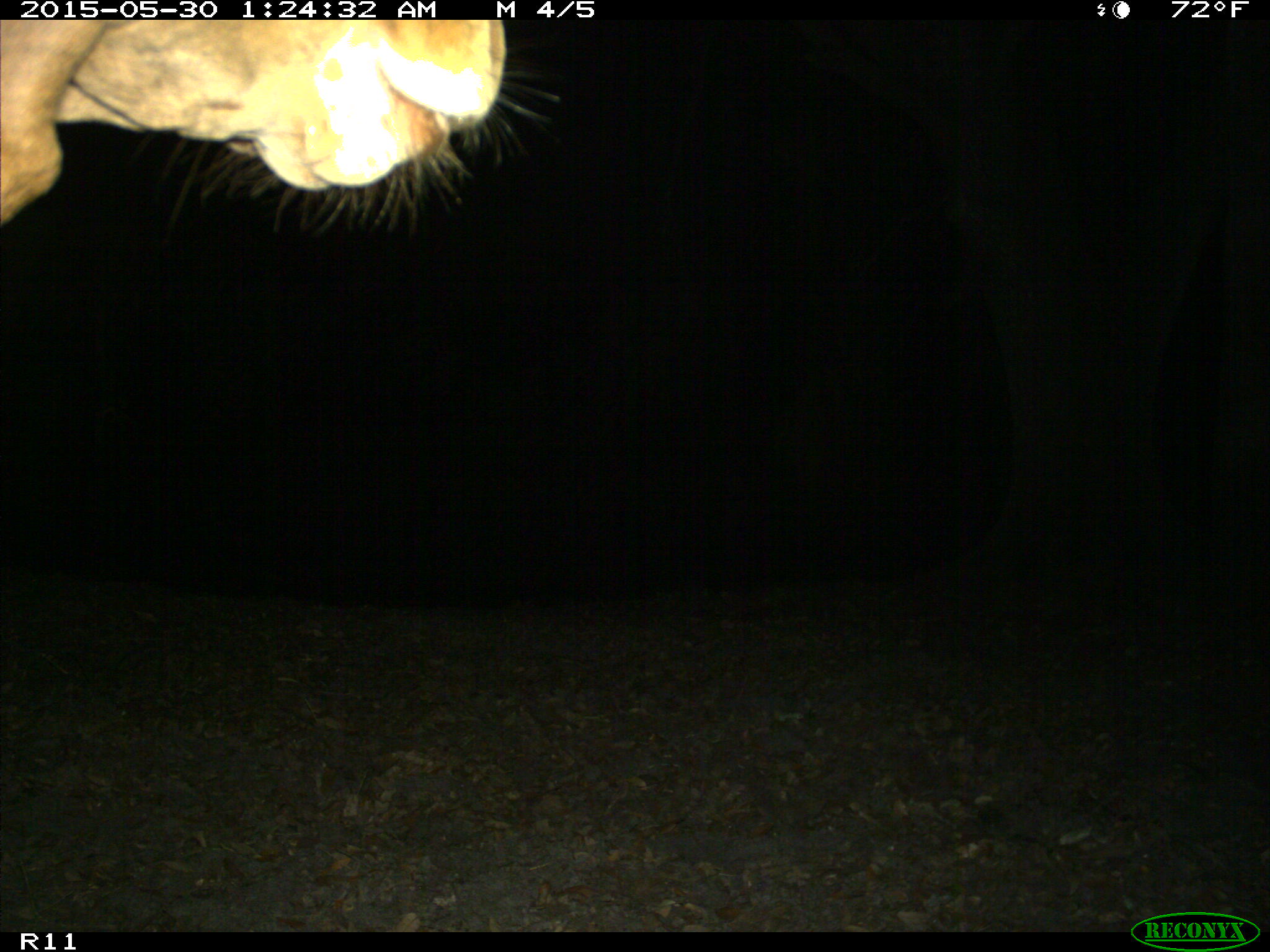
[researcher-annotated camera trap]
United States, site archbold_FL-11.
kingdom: Animalia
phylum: Chordata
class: Mammalia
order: Artiodactyla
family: Bovidae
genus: Bos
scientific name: Bos taurus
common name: domestic cow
Bos taurus (domestic cow).